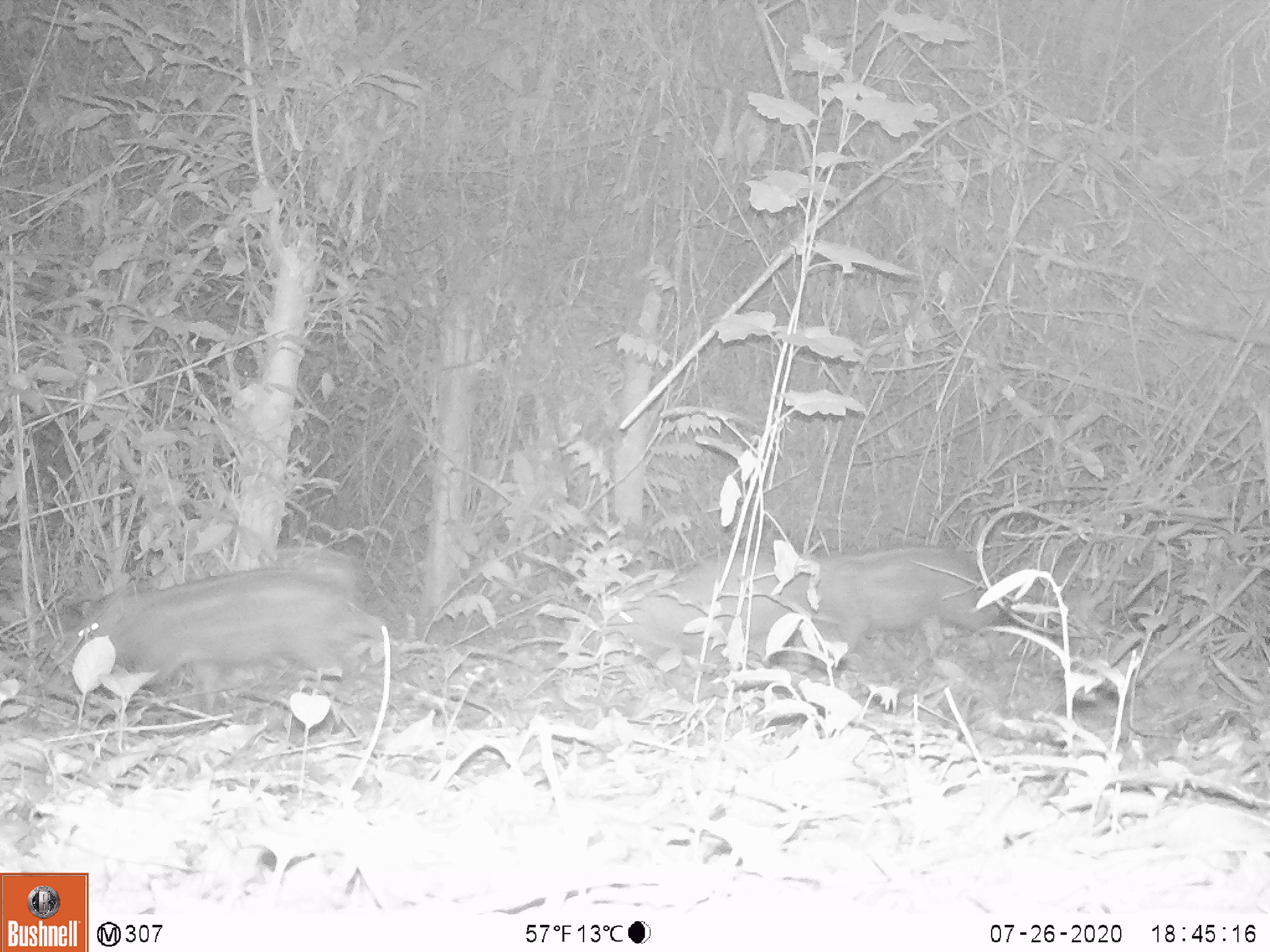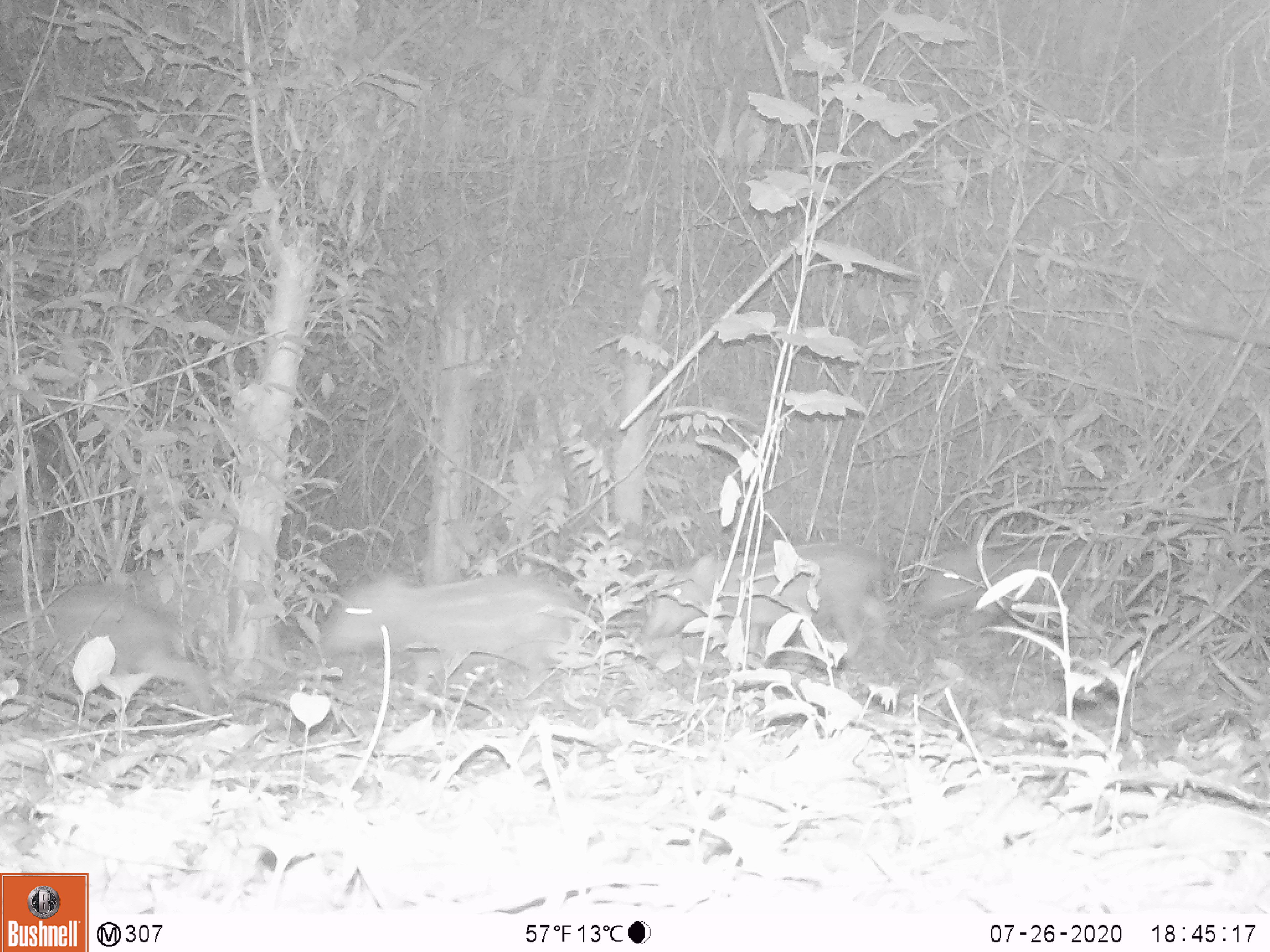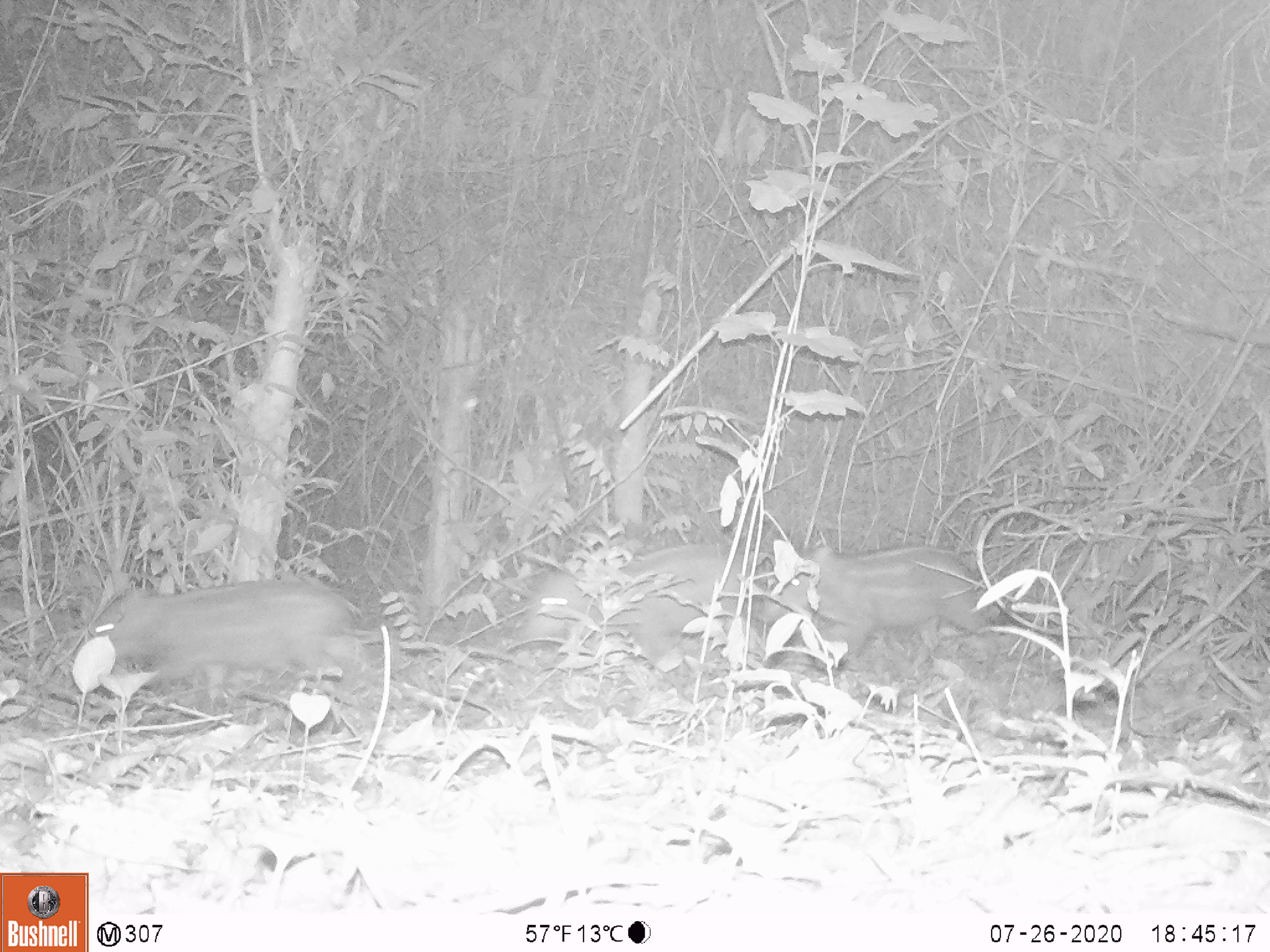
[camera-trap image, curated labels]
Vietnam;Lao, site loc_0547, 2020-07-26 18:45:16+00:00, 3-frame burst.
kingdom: Animalia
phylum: Chordata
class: Mammalia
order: Artiodactyla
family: Suidae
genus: Sus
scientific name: Sus scrofa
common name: eurasian wild pig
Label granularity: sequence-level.